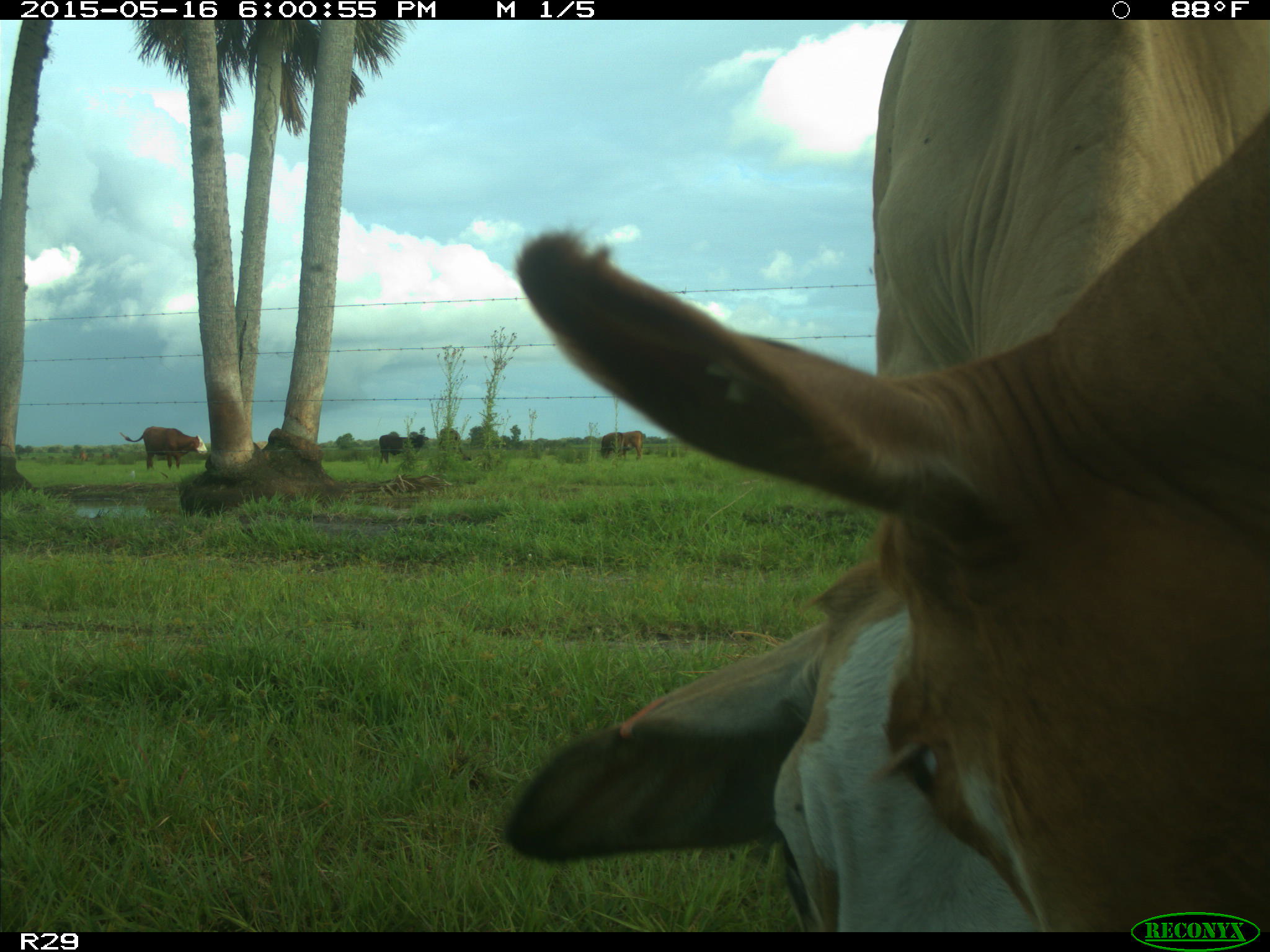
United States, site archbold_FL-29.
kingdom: Animalia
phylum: Chordata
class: Mammalia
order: Artiodactyla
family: Bovidae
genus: Bos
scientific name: Bos taurus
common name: domestic cow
Bos taurus (domestic cow).